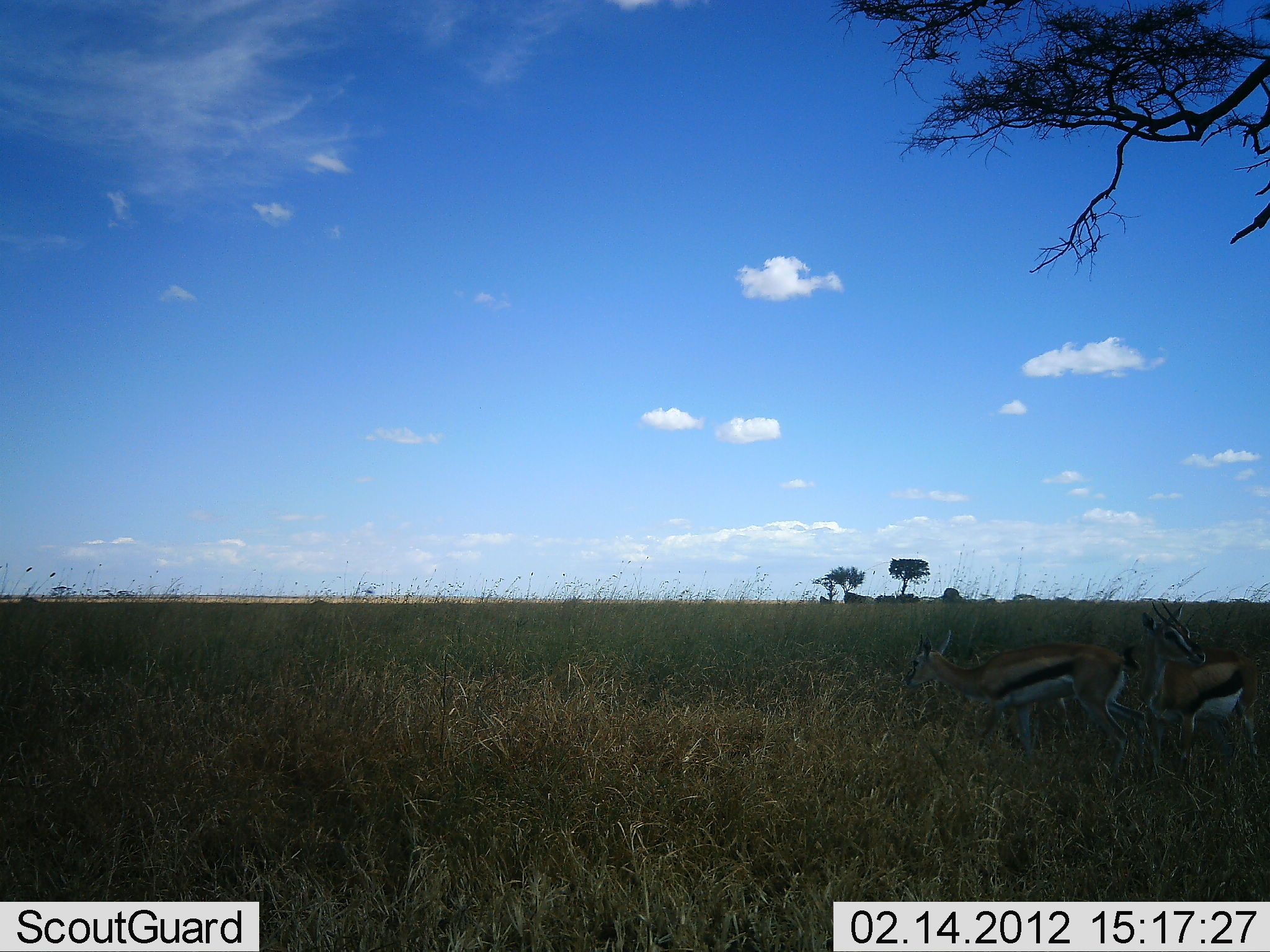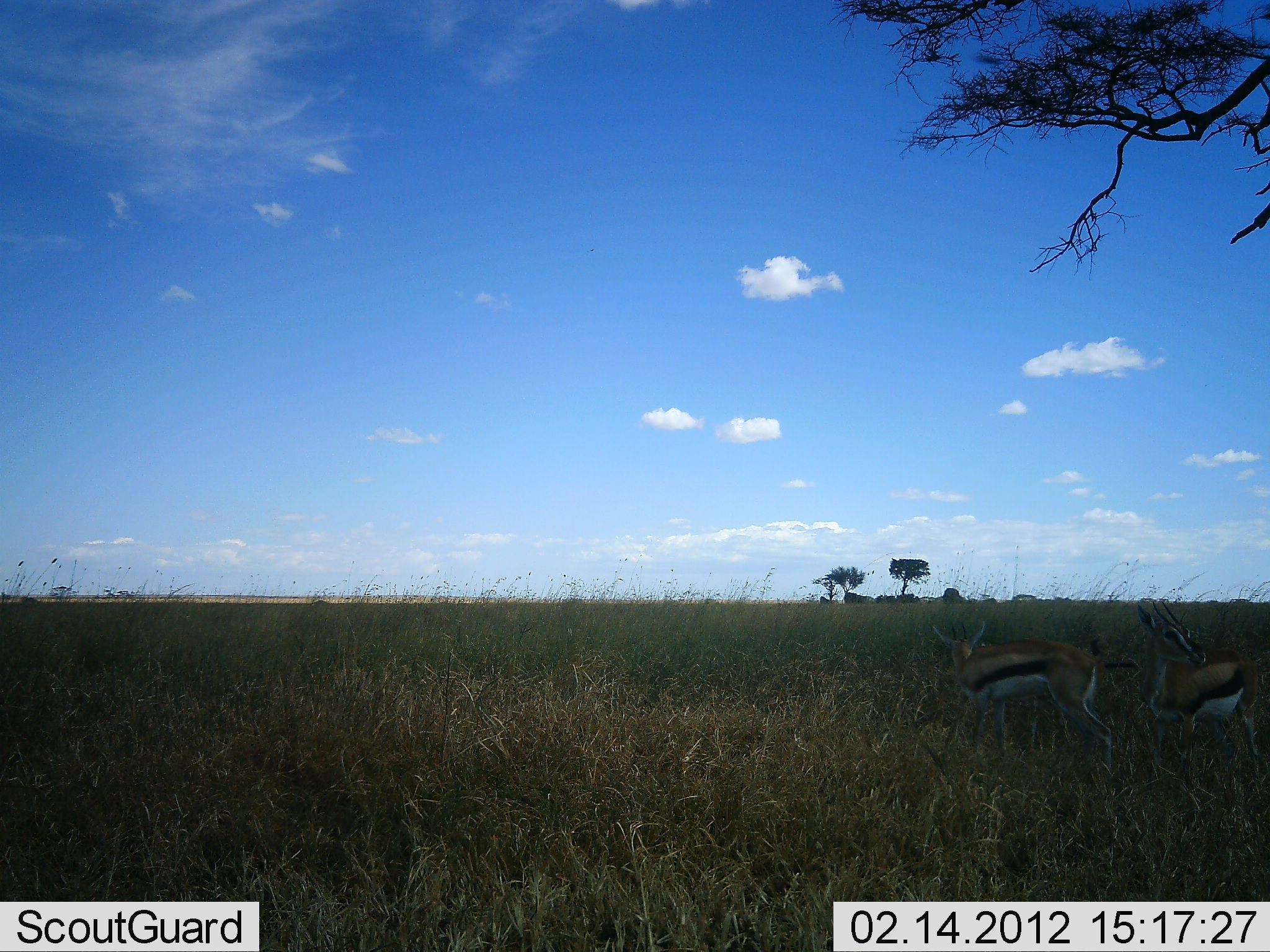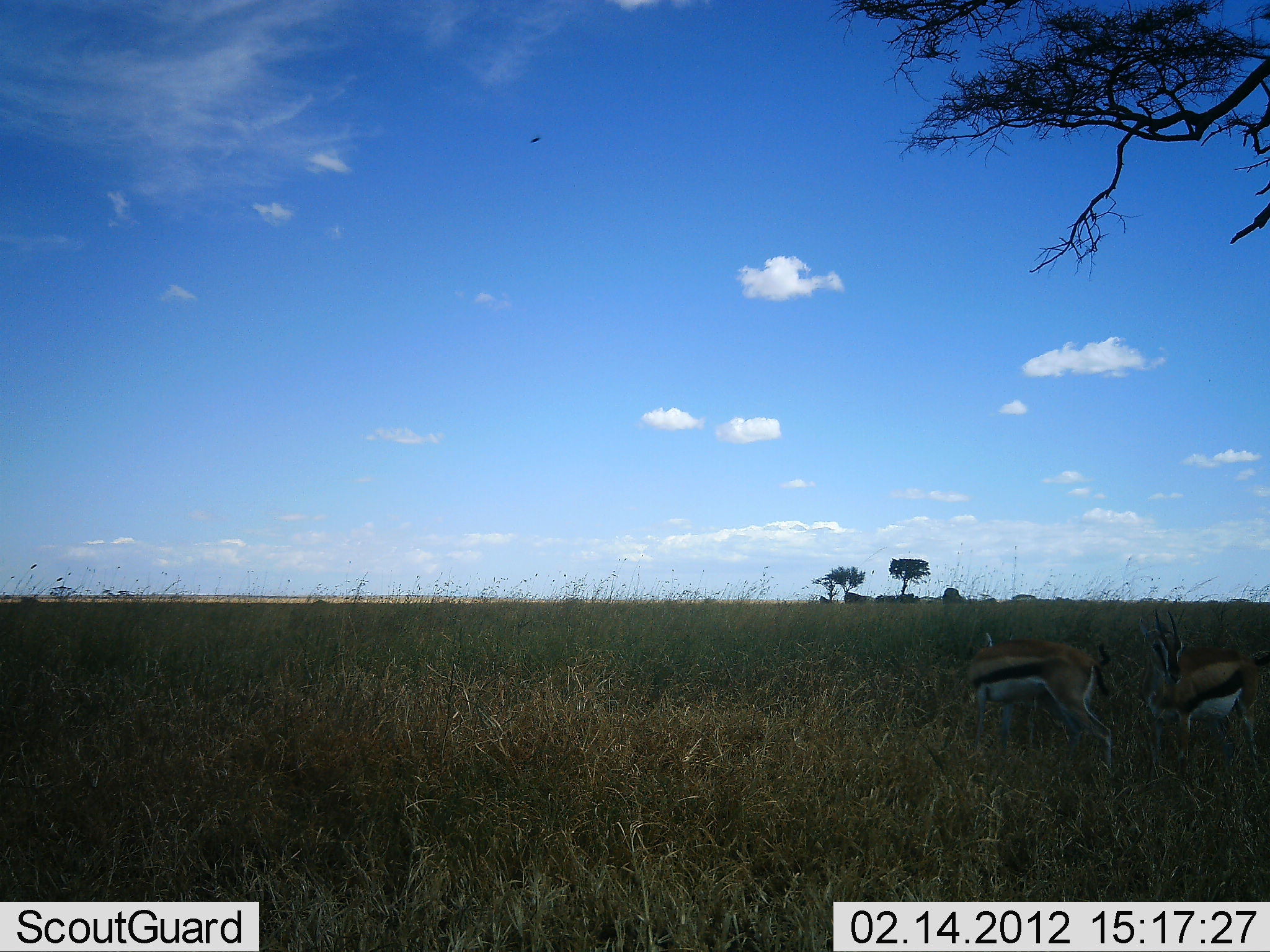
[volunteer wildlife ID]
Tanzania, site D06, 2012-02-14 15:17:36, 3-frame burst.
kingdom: Animalia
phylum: Chordata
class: Mammalia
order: Artiodactyla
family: Bovidae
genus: Eudorcas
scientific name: Eudorcas thomsonii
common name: thomson's gazelle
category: gazellethomsons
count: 2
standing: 93%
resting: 0%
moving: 21%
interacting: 0%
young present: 0%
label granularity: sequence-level